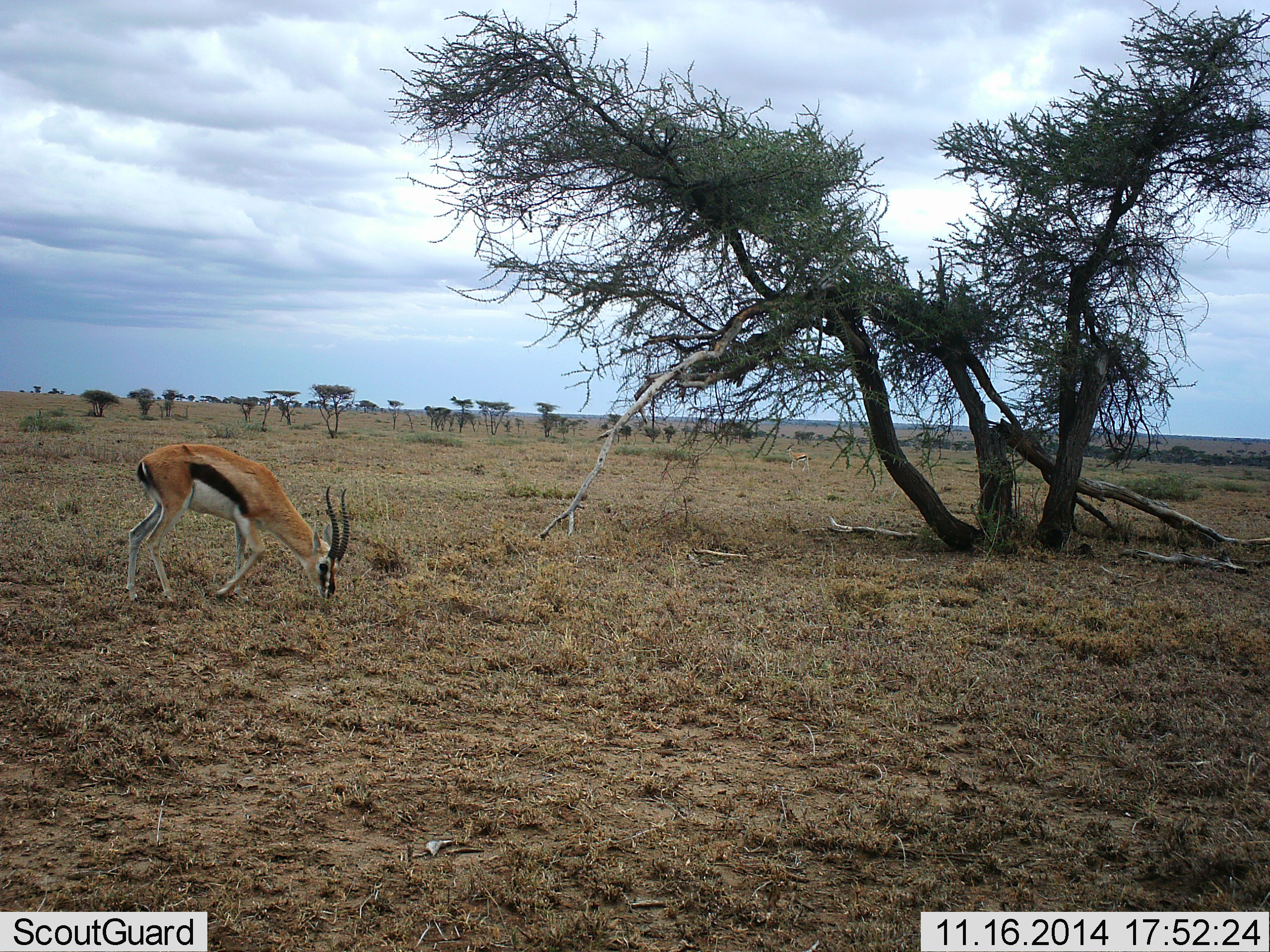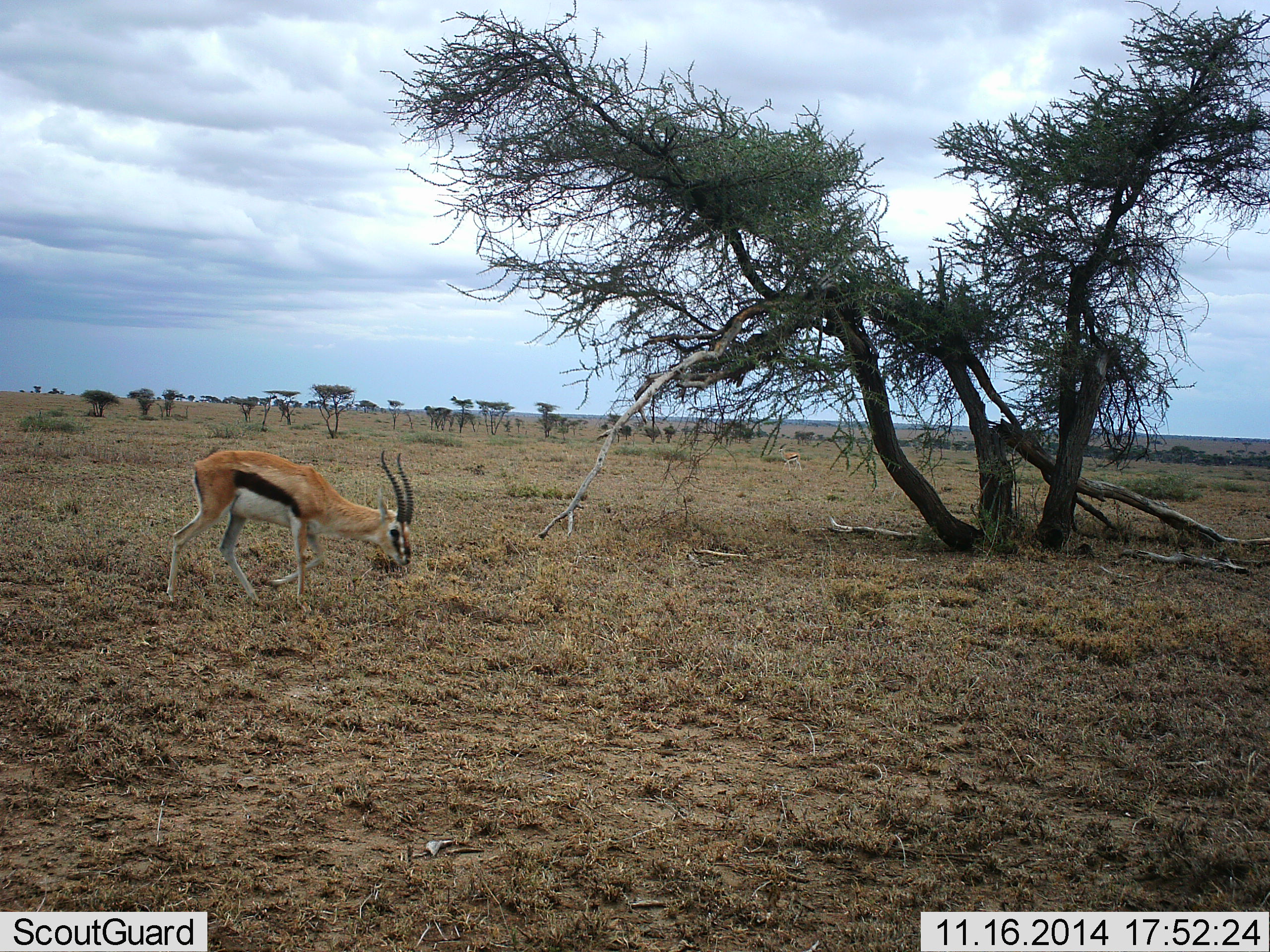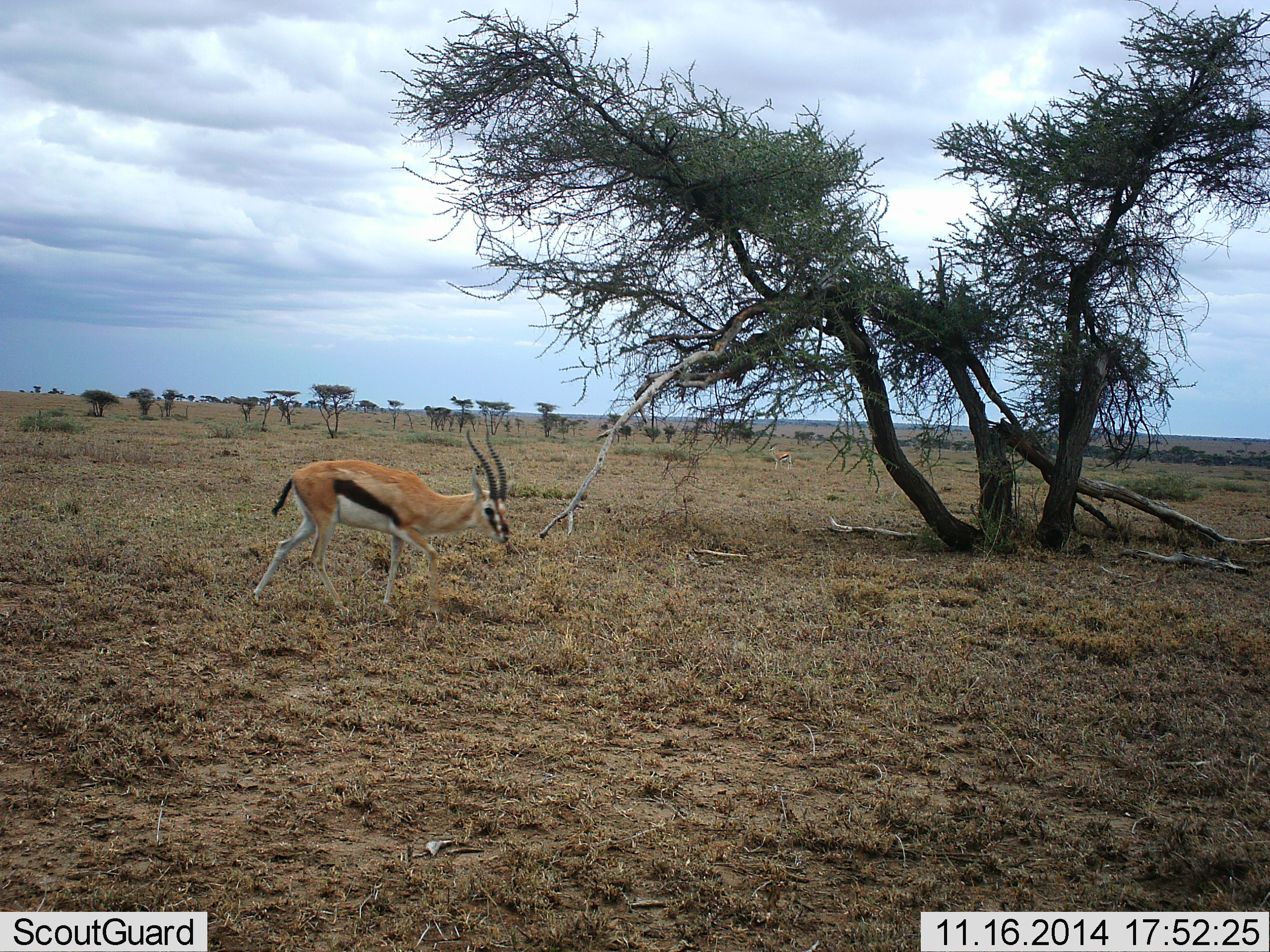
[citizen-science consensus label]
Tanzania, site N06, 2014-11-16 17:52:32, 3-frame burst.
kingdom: Animalia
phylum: Chordata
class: Mammalia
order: Artiodactyla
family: Bovidae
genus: Eudorcas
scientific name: Eudorcas thomsonii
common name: thomson's gazelle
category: gazellethomsons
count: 1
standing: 10%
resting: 0%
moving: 80%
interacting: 0%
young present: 0%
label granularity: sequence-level